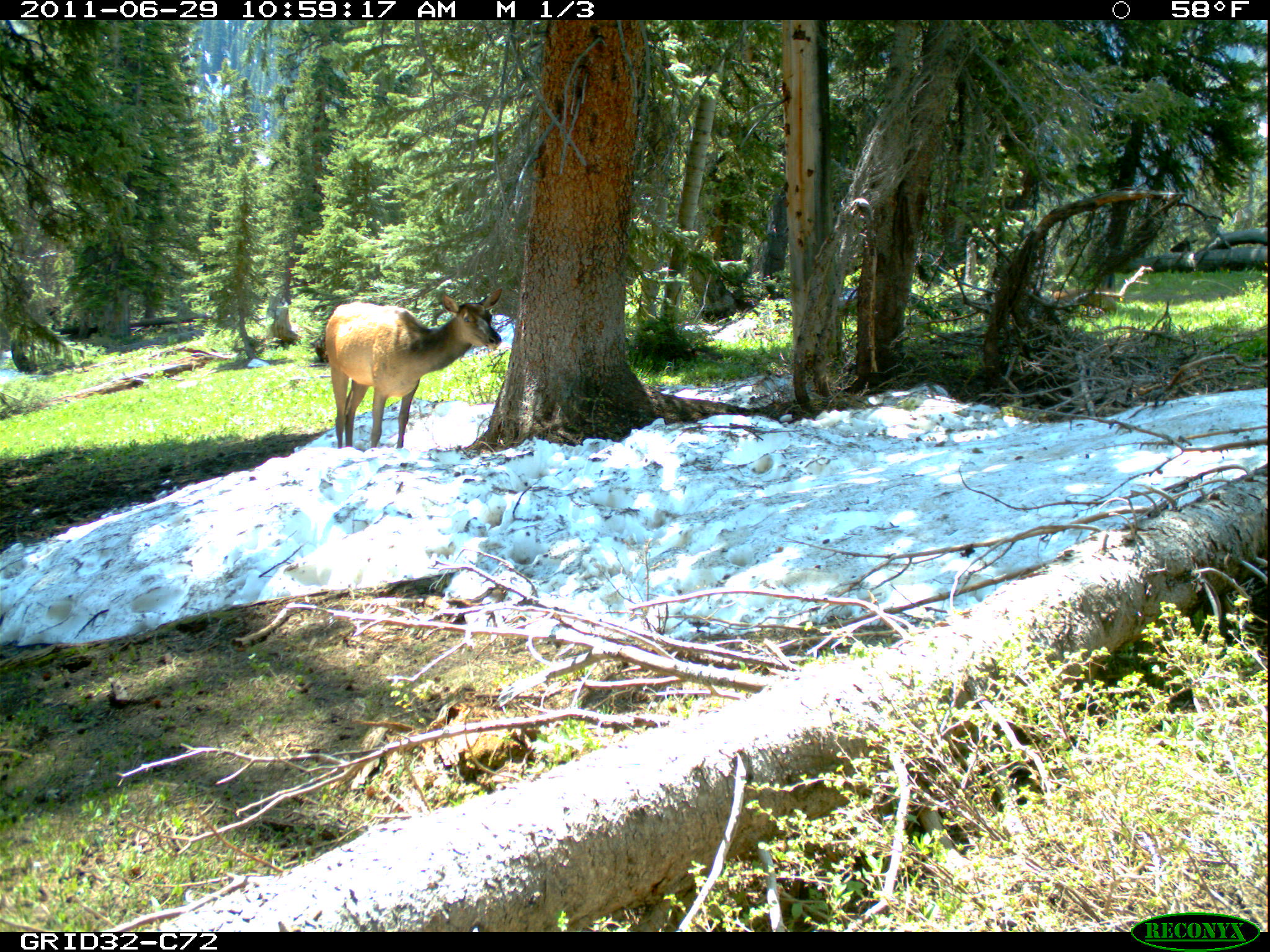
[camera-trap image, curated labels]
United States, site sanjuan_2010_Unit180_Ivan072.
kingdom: Animalia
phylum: Chordata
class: Mammalia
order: Artiodactyla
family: Cervidae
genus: Cervus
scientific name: Cervus elaphus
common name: red deer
Cervus elaphus (red deer).